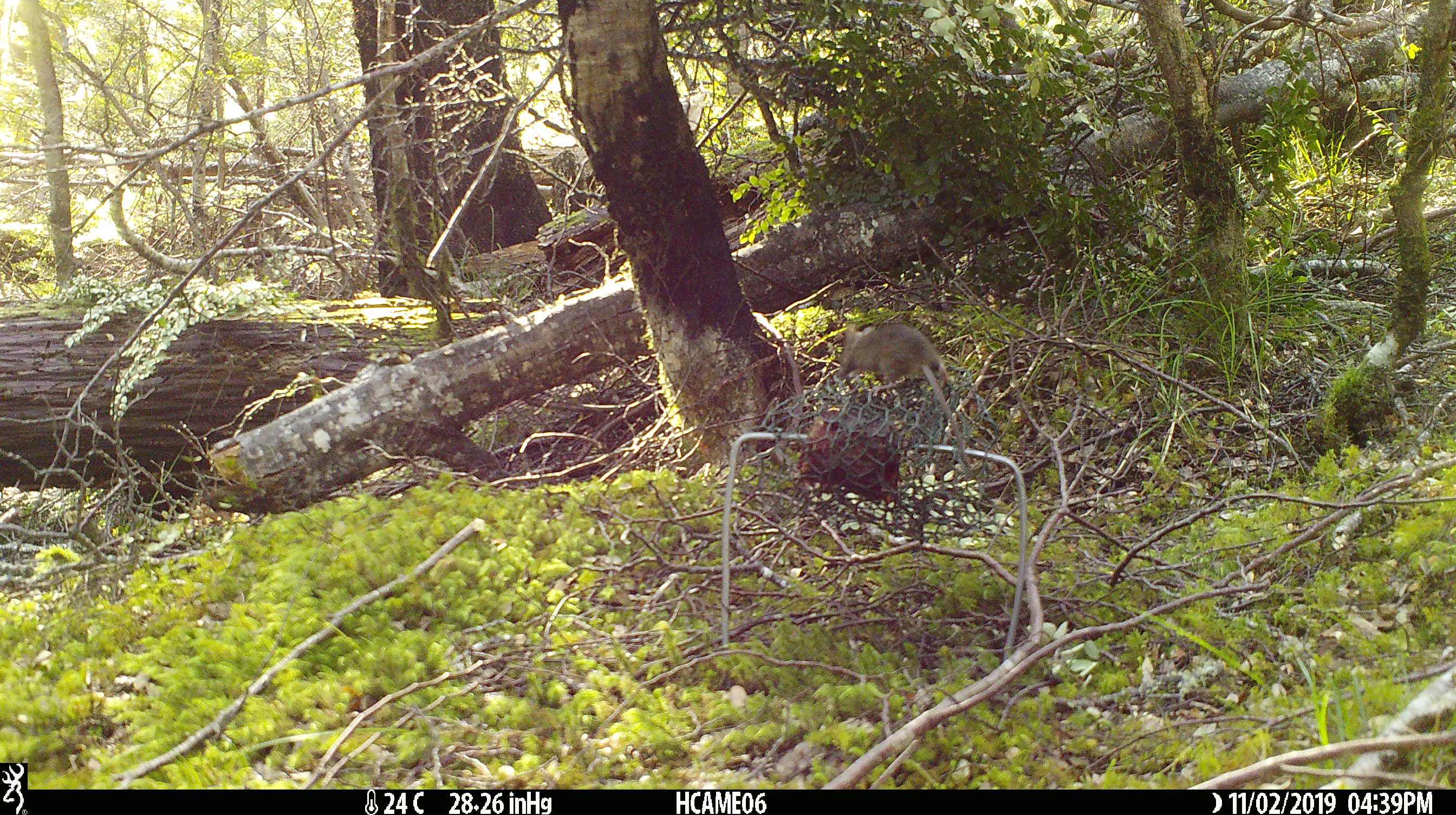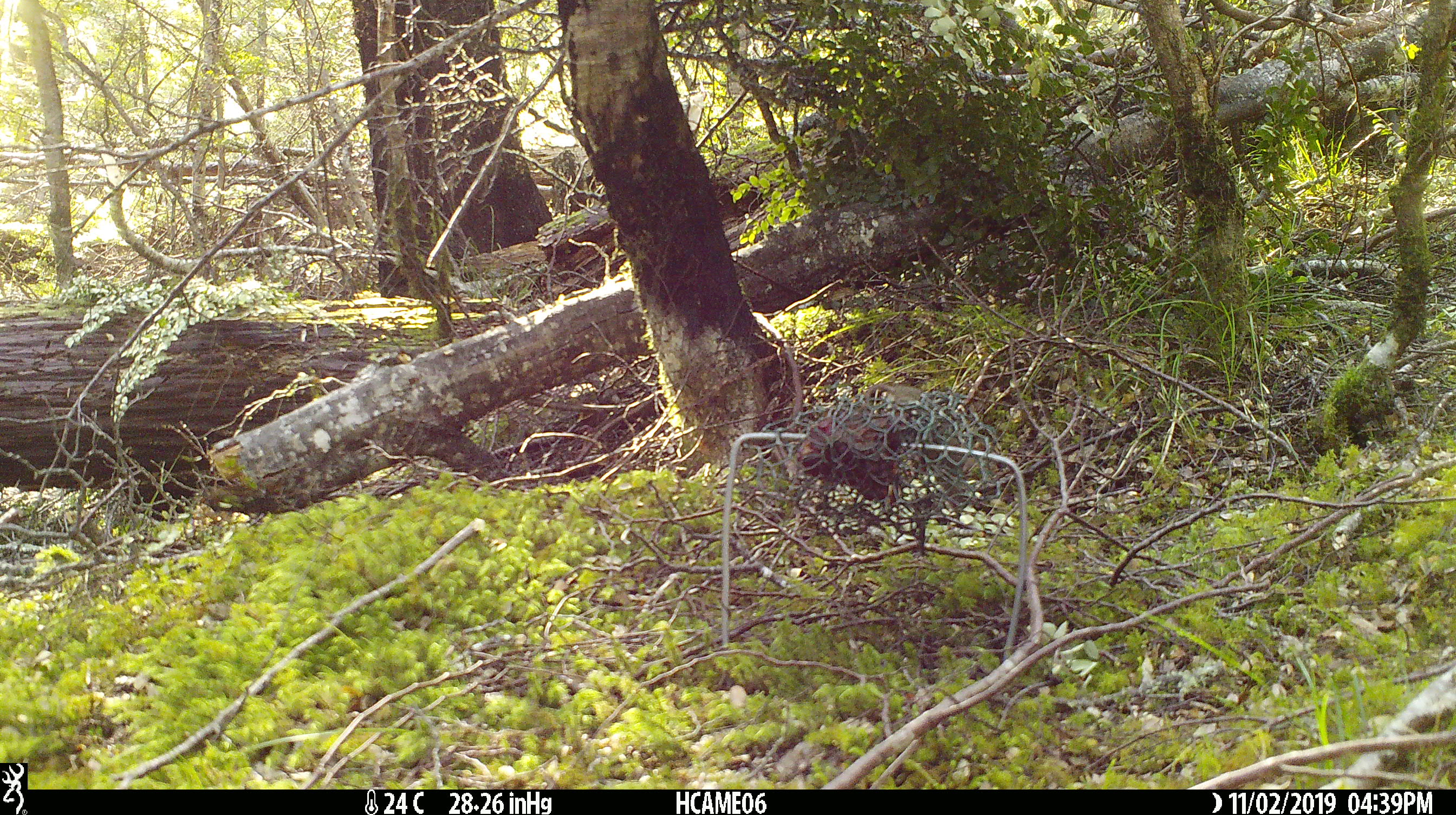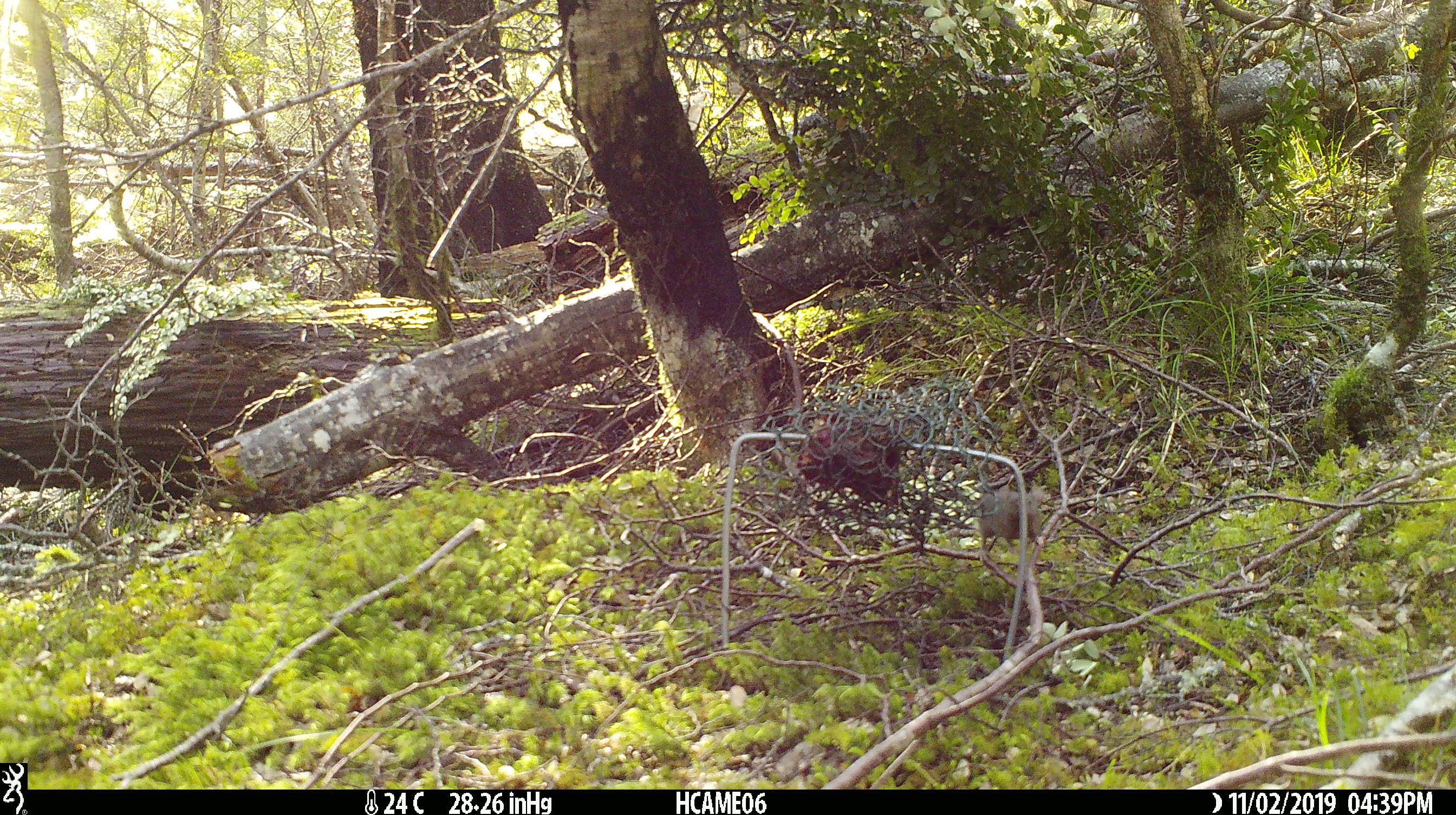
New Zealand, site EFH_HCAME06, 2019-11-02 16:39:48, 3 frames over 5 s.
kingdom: Animalia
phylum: Chordata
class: Mammalia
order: Rodentia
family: Muridae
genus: Mus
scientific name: Mus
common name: mouse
Mouse (Mus).